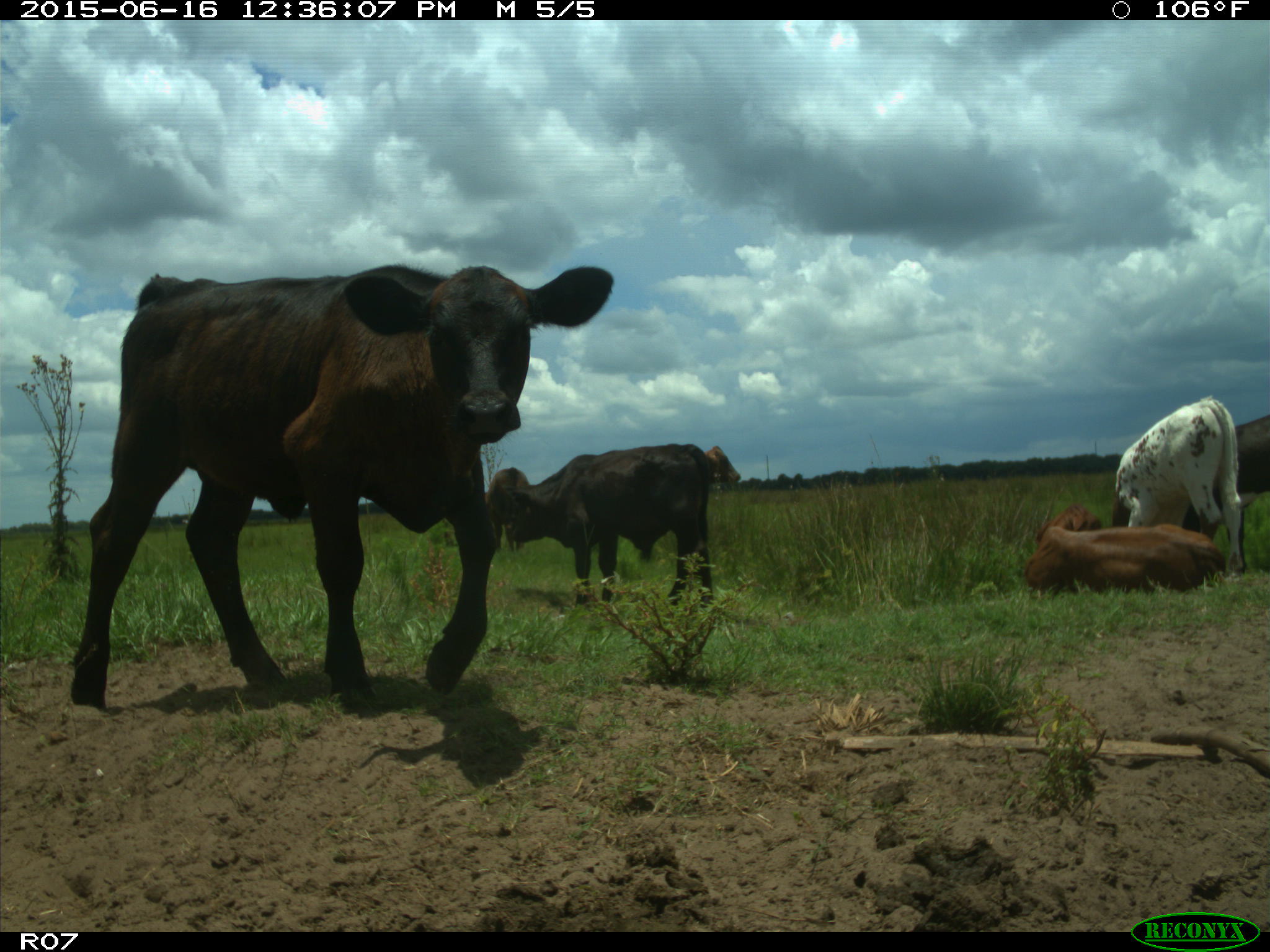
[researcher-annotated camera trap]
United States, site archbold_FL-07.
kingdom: Animalia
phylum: Chordata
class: Mammalia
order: Artiodactyla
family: Bovidae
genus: Bos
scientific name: Bos taurus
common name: domestic cow